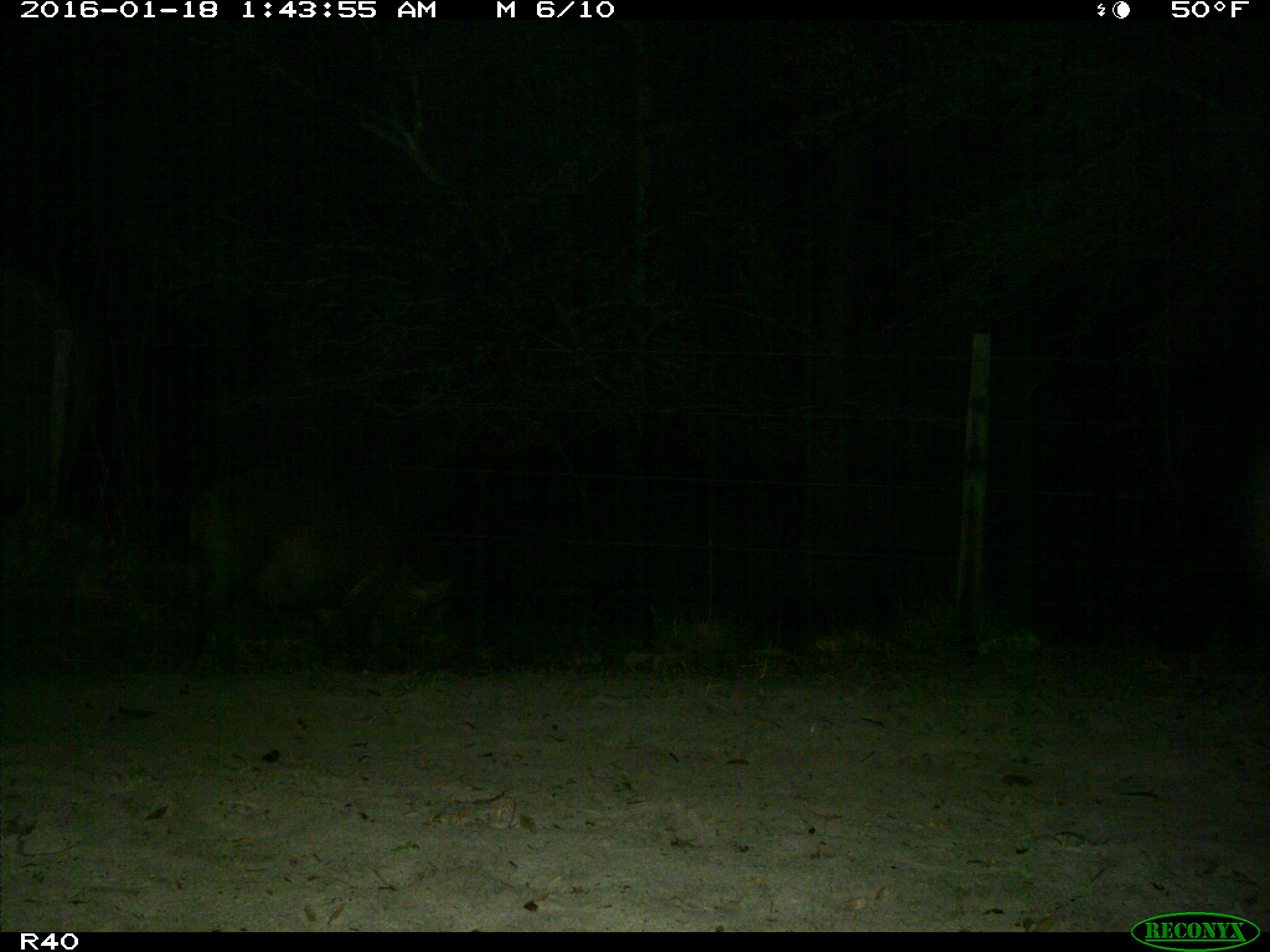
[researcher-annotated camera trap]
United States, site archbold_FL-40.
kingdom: Animalia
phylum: Chordata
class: Mammalia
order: Artiodactyla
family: Suidae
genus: Sus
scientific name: Sus scrofa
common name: wild boar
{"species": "Sus scrofa (wild boar)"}